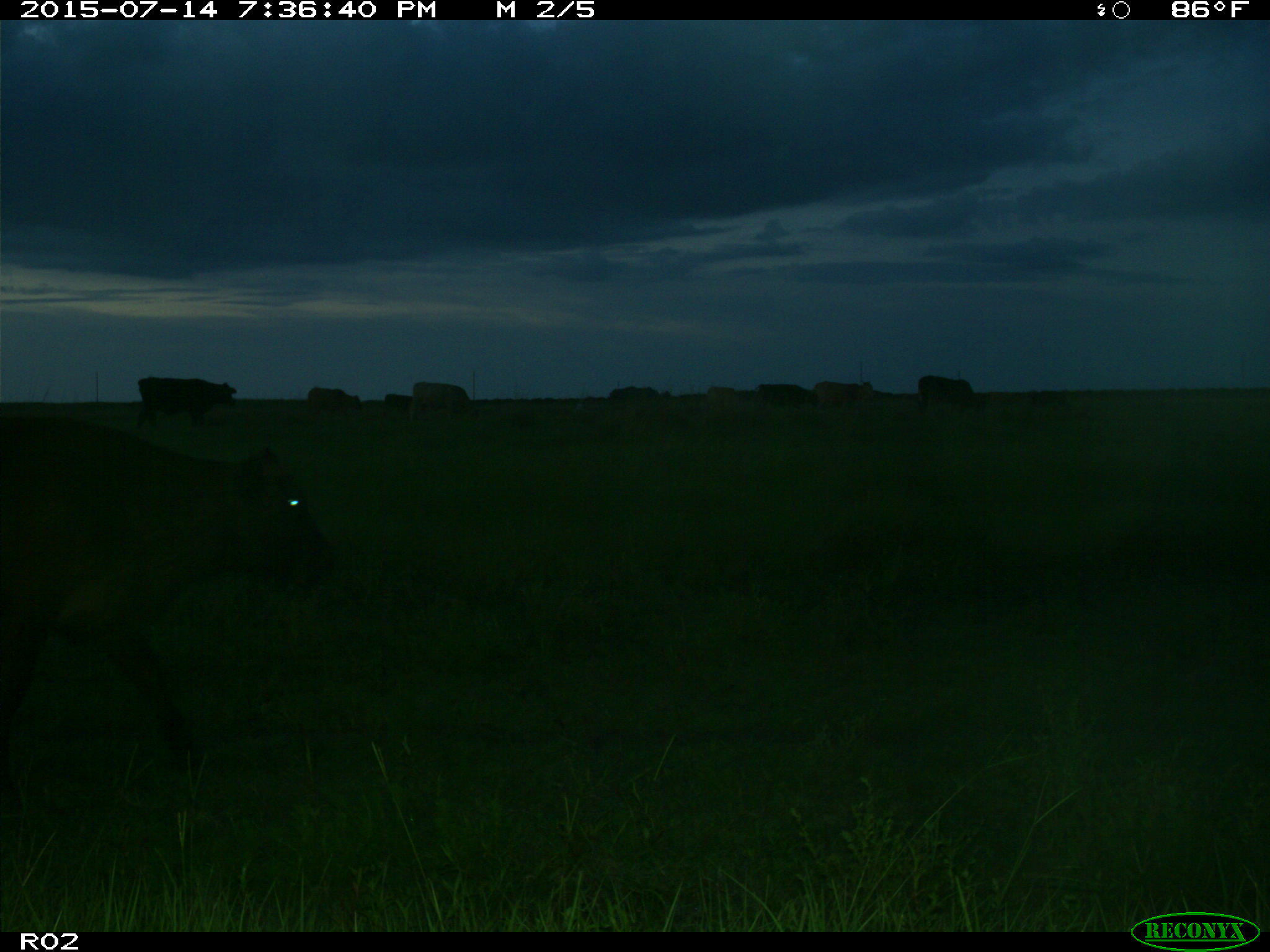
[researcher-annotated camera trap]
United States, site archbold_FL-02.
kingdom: Animalia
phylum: Chordata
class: Mammalia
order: Artiodactyla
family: Bovidae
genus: Bos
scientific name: Bos taurus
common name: domestic cow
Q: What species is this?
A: Bos taurus (domestic cow).